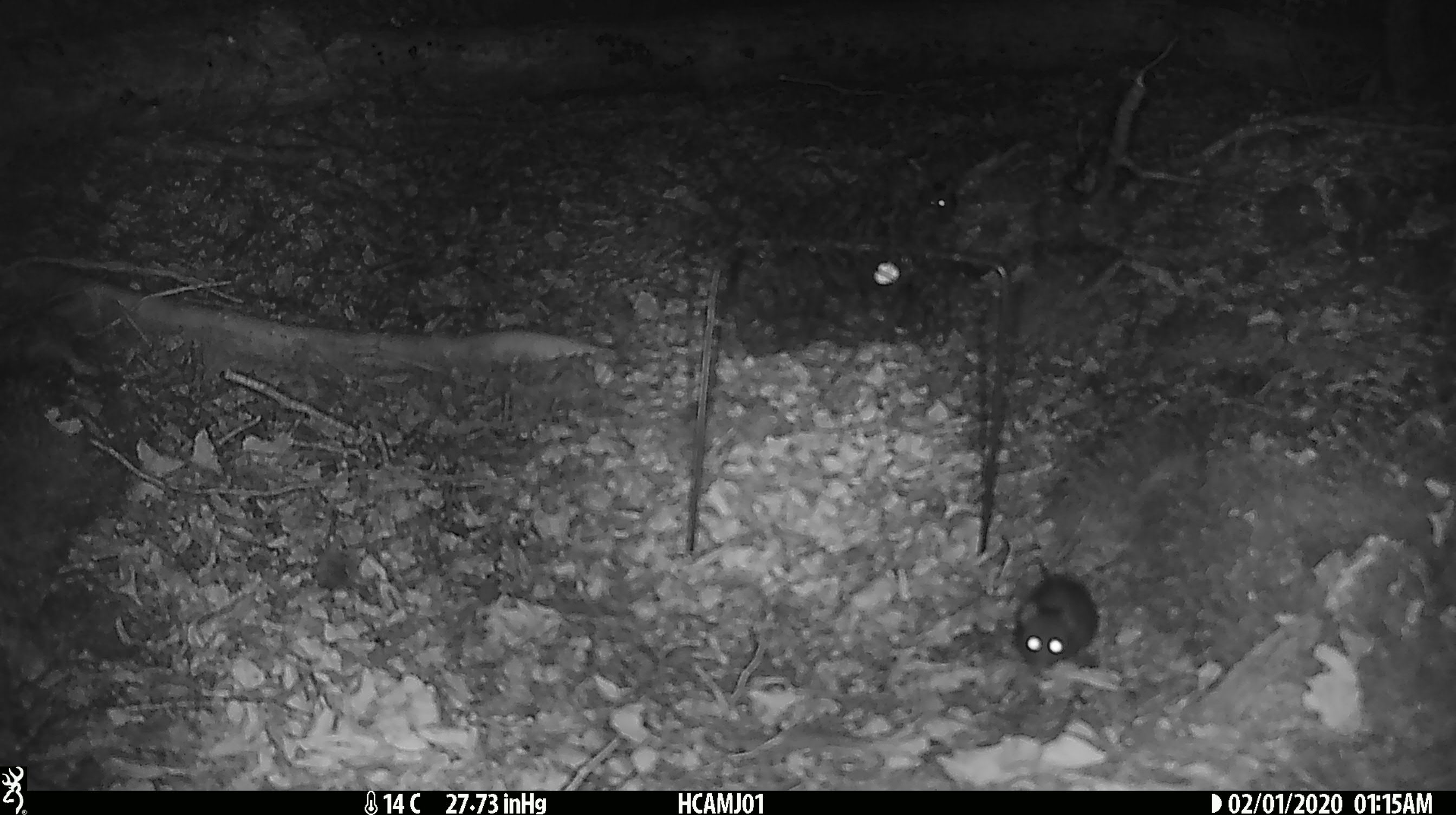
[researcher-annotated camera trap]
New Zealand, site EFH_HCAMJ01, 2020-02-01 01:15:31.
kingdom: Animalia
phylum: Chordata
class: Mammalia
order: Rodentia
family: Muridae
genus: Mus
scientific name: Mus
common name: mouse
Mouse (Mus).